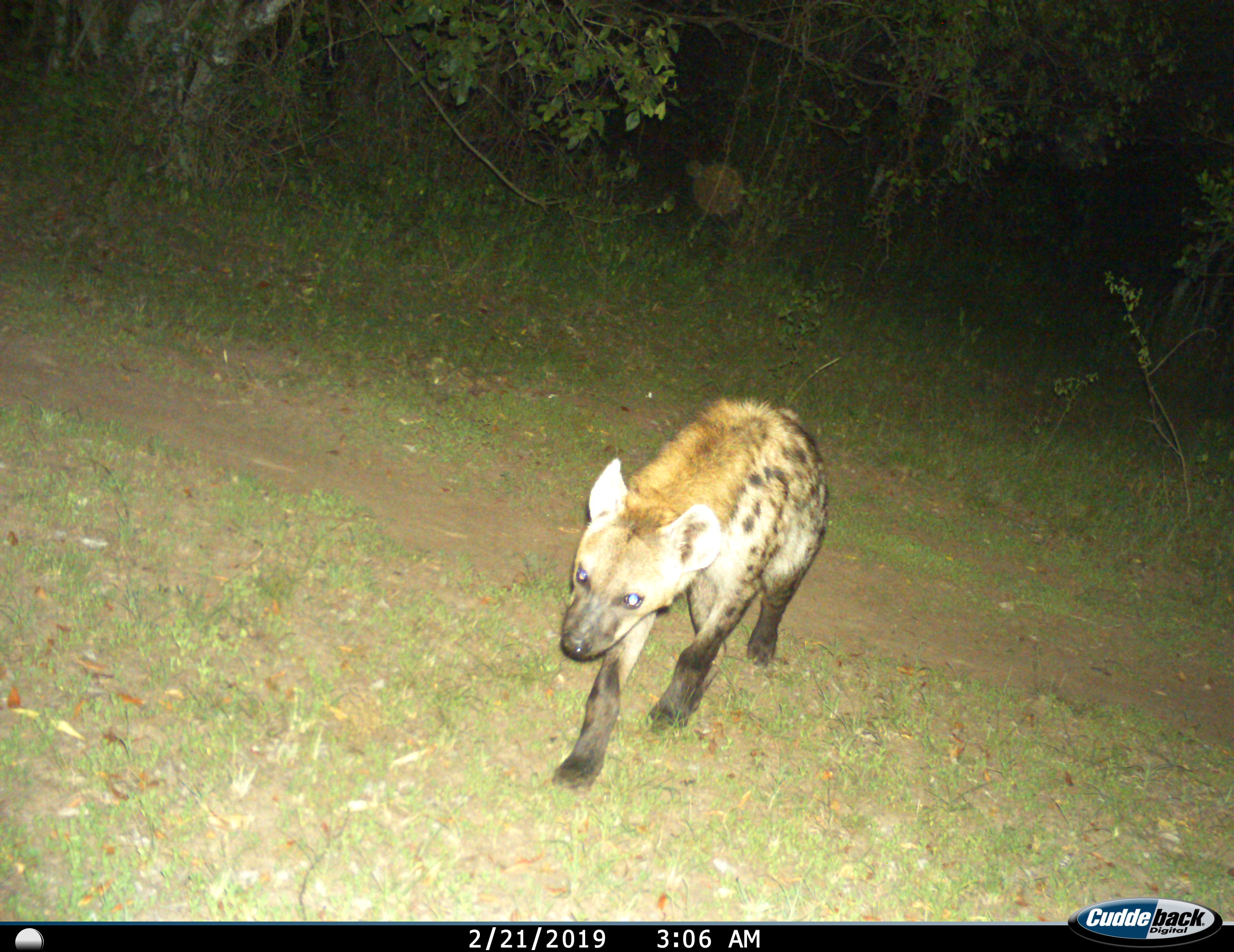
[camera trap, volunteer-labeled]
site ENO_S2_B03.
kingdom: Animalia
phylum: Chordata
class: Mammalia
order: Carnivora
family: Hyaenidae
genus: Crocuta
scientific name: Crocuta crocuta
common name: spotted hyena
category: hyenaspotted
Hyenaspotted (spotted hyena) (Crocuta crocuta), count 1. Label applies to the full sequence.